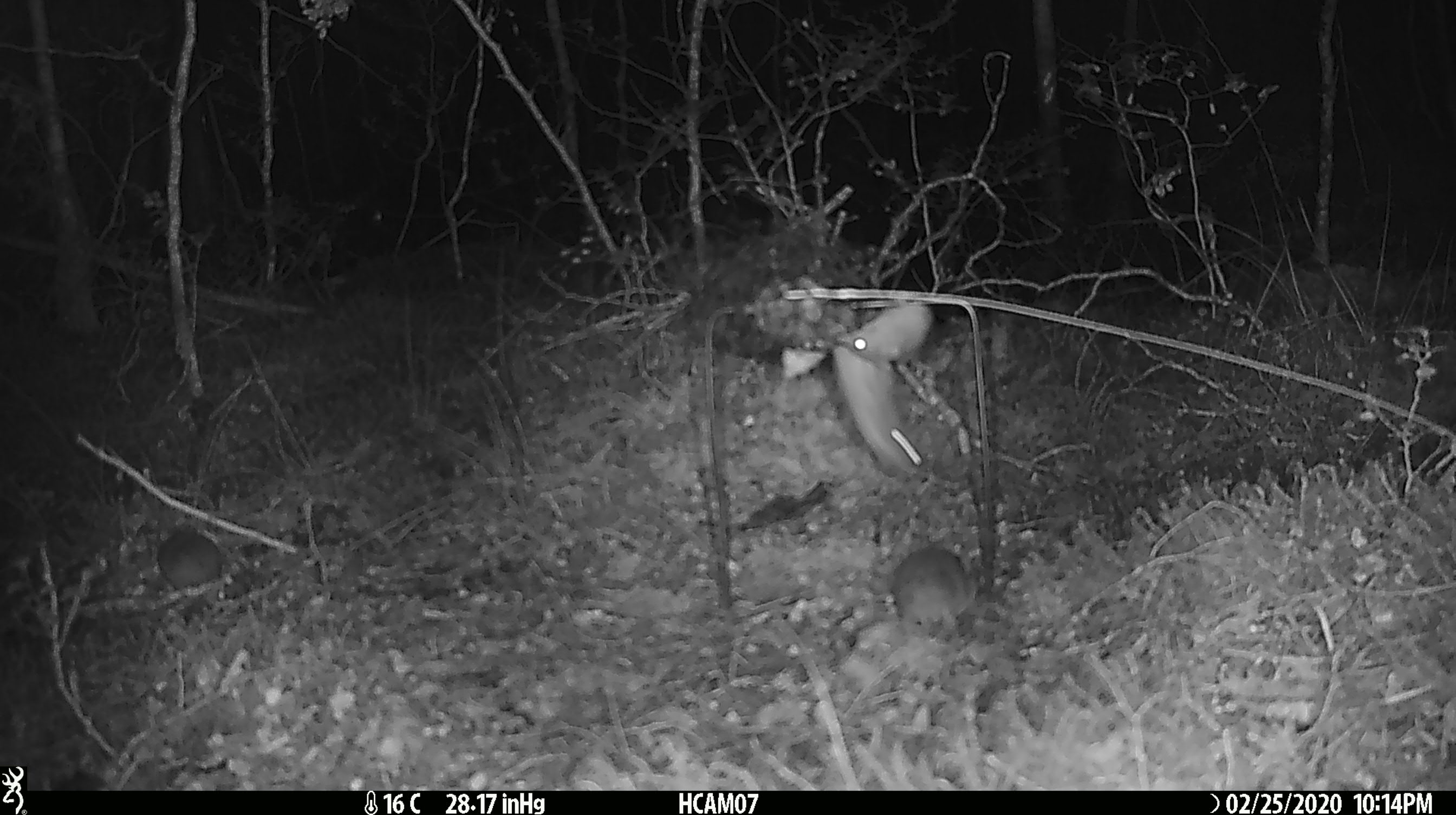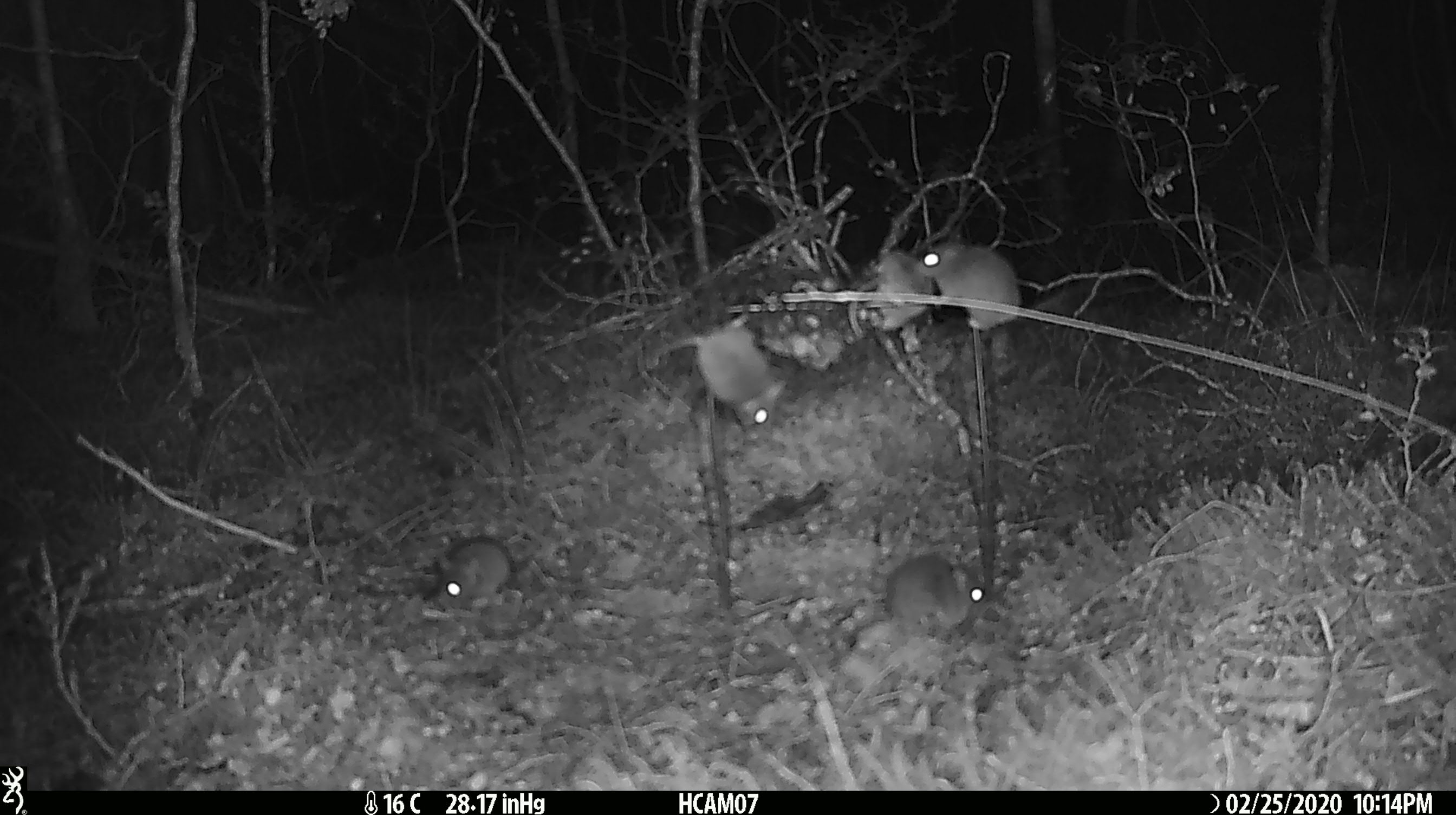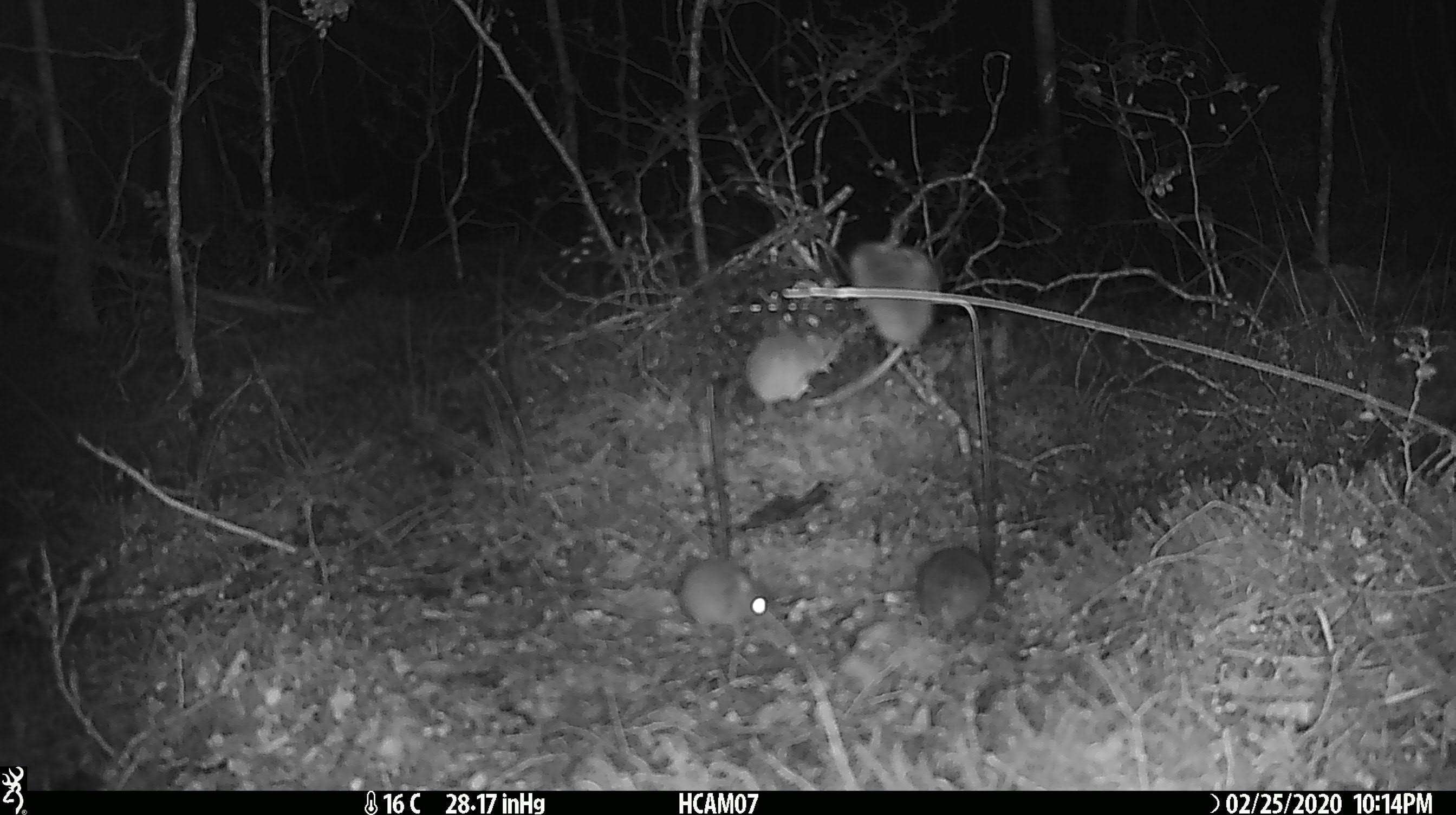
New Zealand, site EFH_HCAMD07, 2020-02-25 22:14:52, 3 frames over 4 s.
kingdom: Animalia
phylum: Chordata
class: Mammalia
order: Rodentia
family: Muridae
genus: Mus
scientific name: Mus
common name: mouse